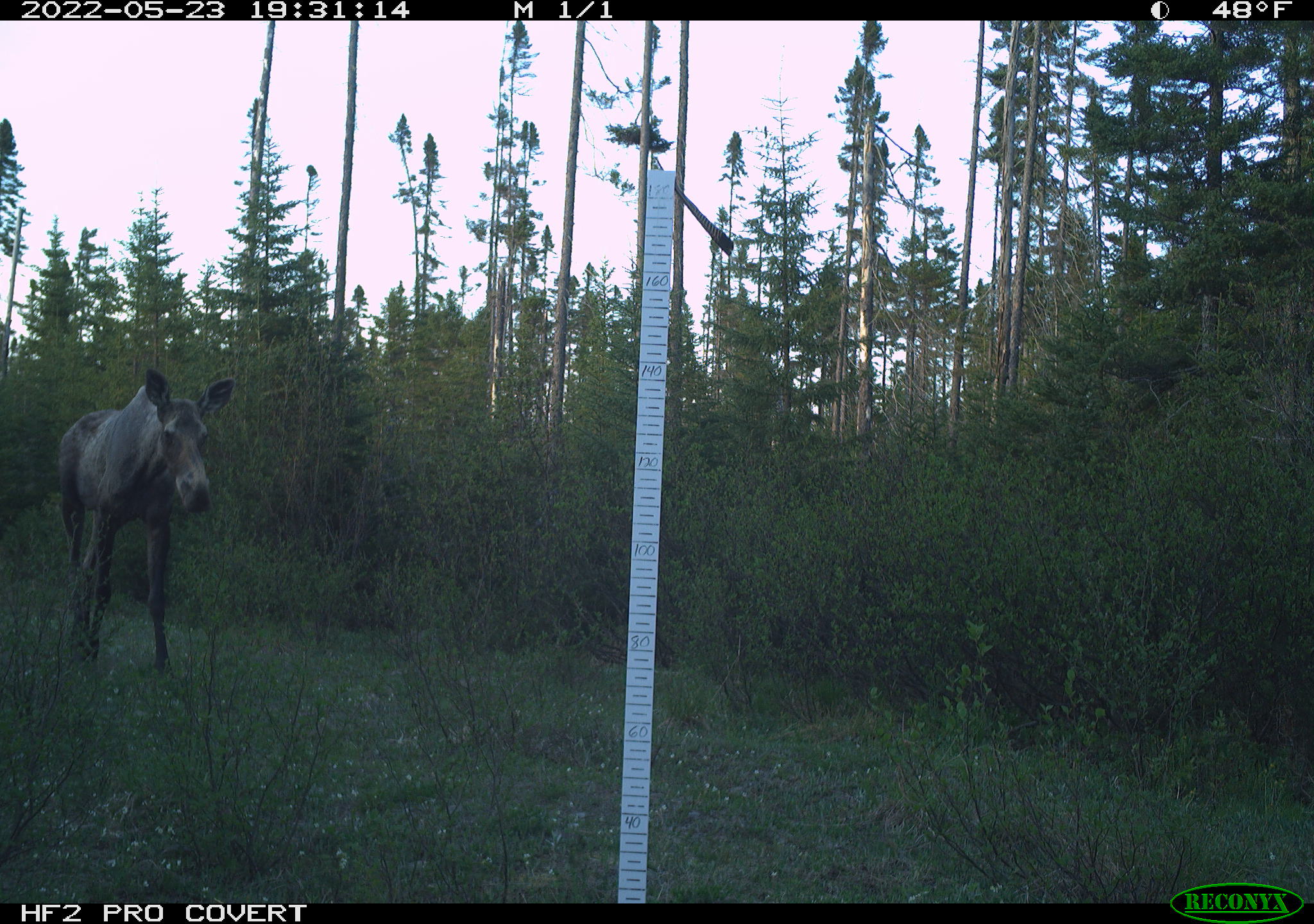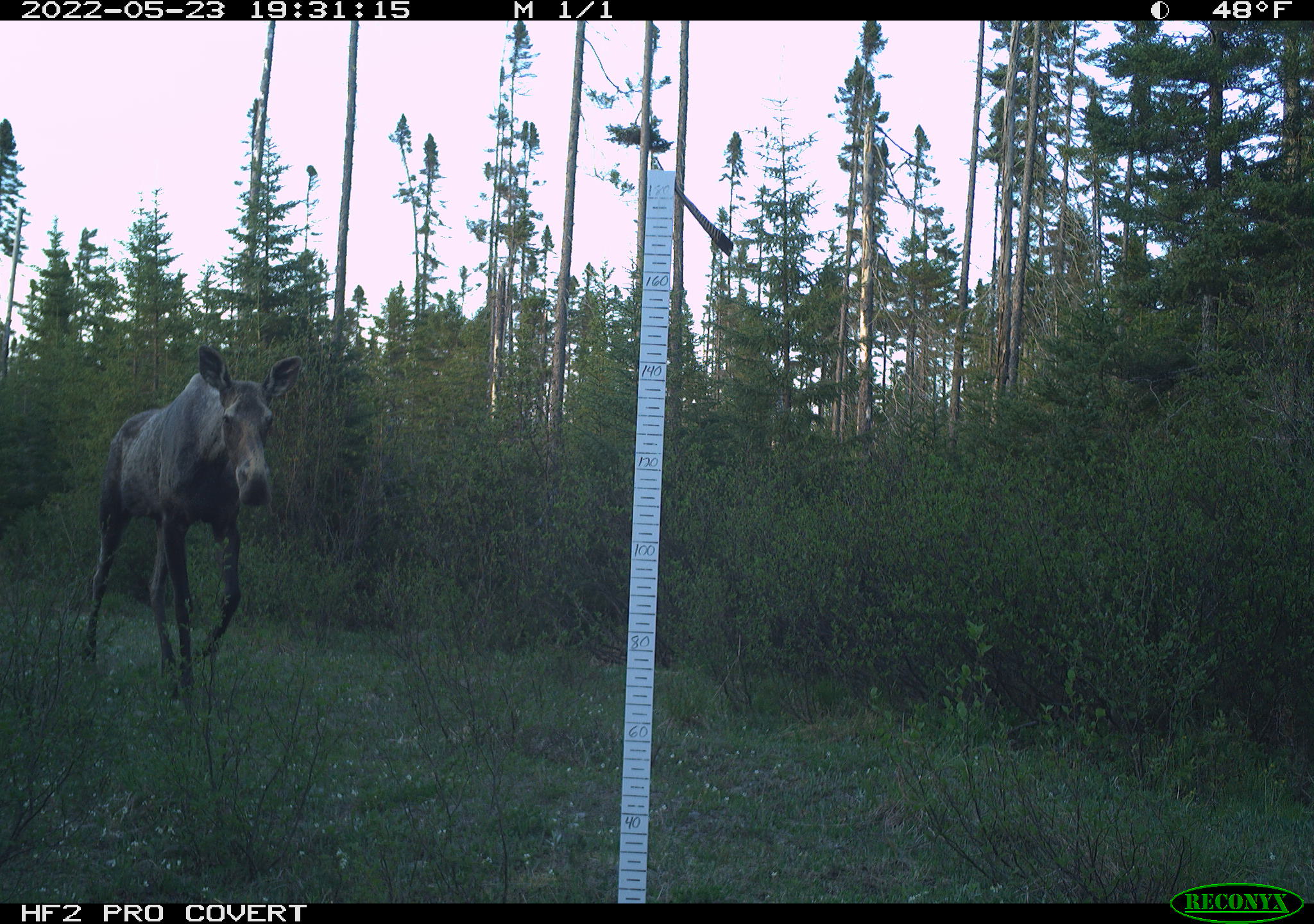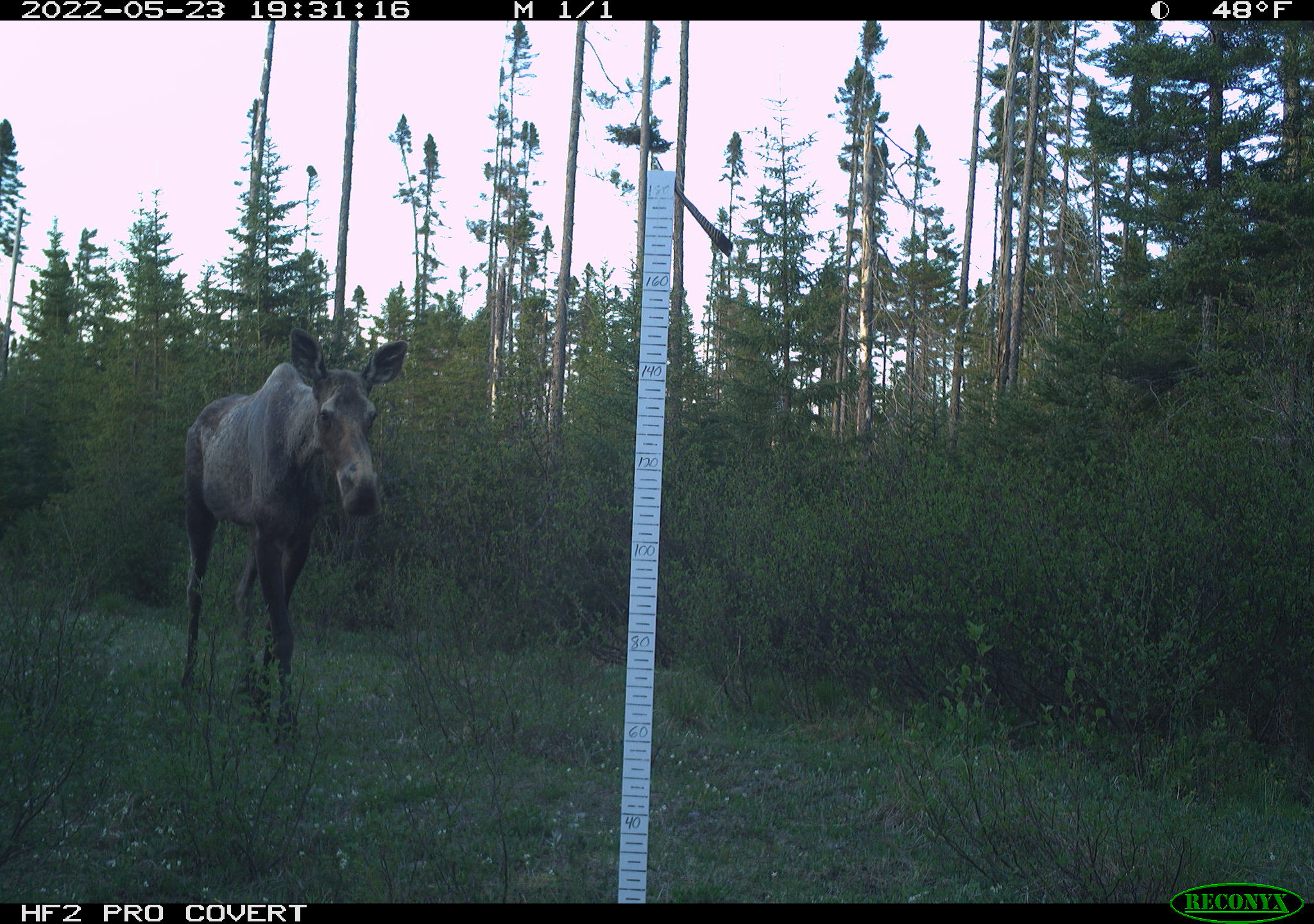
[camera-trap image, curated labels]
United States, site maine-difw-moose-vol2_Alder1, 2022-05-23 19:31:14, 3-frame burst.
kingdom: Animalia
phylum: Chordata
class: Mammalia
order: Artiodactyla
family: Cervidae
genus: Alces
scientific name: Alces alces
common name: moose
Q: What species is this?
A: Moose (Alces alces).